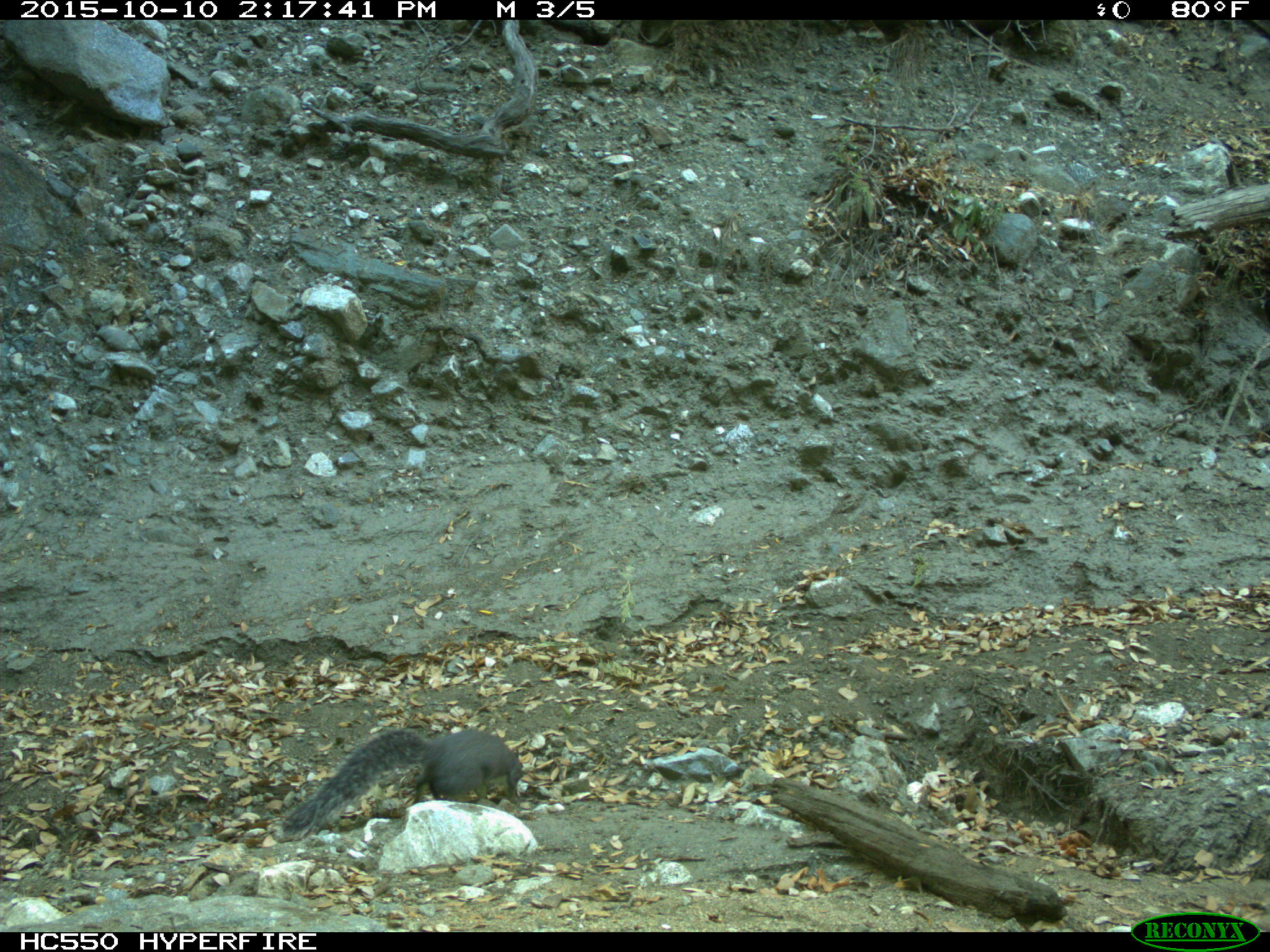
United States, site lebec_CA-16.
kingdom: Animalia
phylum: Chordata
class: Mammalia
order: Rodentia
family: Sciuridae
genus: Sciurus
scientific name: Sciurus carolinensis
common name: eastern gray squirrel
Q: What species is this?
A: Sciurus carolinensis (eastern gray squirrel).